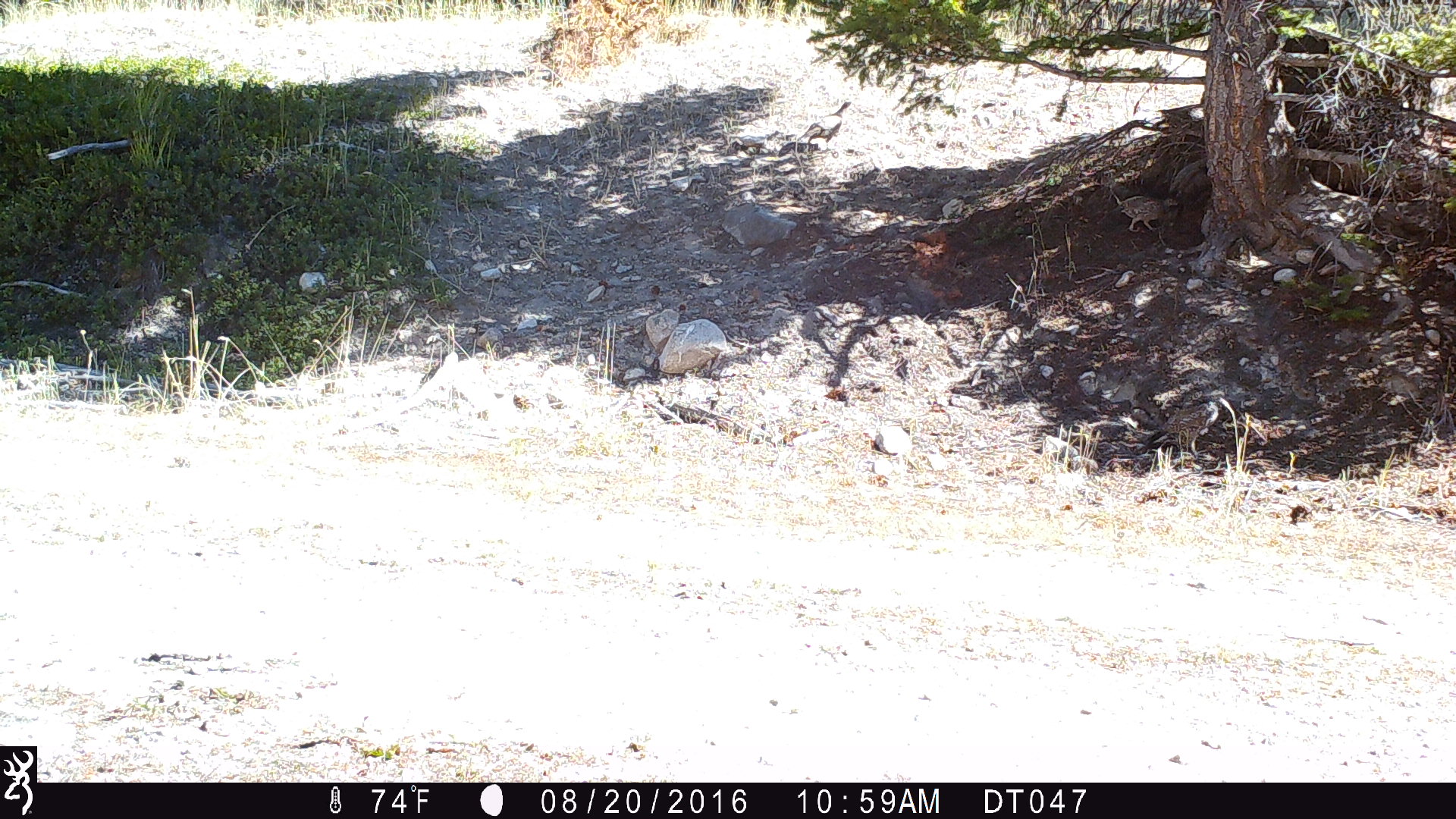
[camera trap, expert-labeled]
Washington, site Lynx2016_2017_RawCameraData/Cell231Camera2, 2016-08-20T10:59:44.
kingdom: Animalia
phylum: Chordata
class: Aves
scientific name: Aves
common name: birds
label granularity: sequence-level